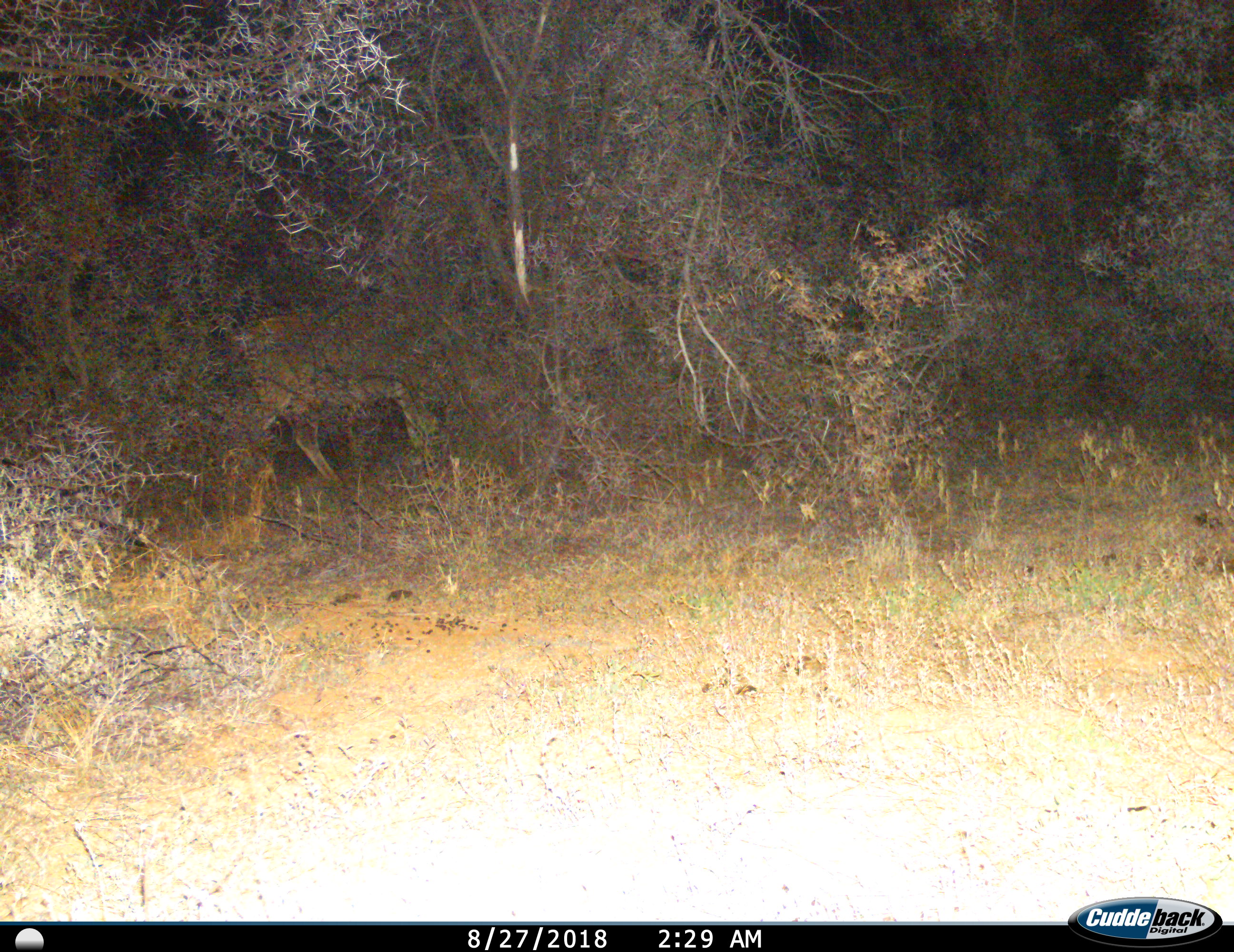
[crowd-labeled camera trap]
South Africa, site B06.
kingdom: Animalia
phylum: Chordata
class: Mammalia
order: Artiodactyla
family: Bovidae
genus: Tragelaphus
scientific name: Tragelaphus oryx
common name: eland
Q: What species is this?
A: Eland (Tragelaphus oryx).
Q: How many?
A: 1.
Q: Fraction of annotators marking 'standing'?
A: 75%.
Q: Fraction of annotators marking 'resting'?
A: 0%.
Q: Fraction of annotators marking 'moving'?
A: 25%.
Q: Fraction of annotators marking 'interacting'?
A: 0%.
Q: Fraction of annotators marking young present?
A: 0%.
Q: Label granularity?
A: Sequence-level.